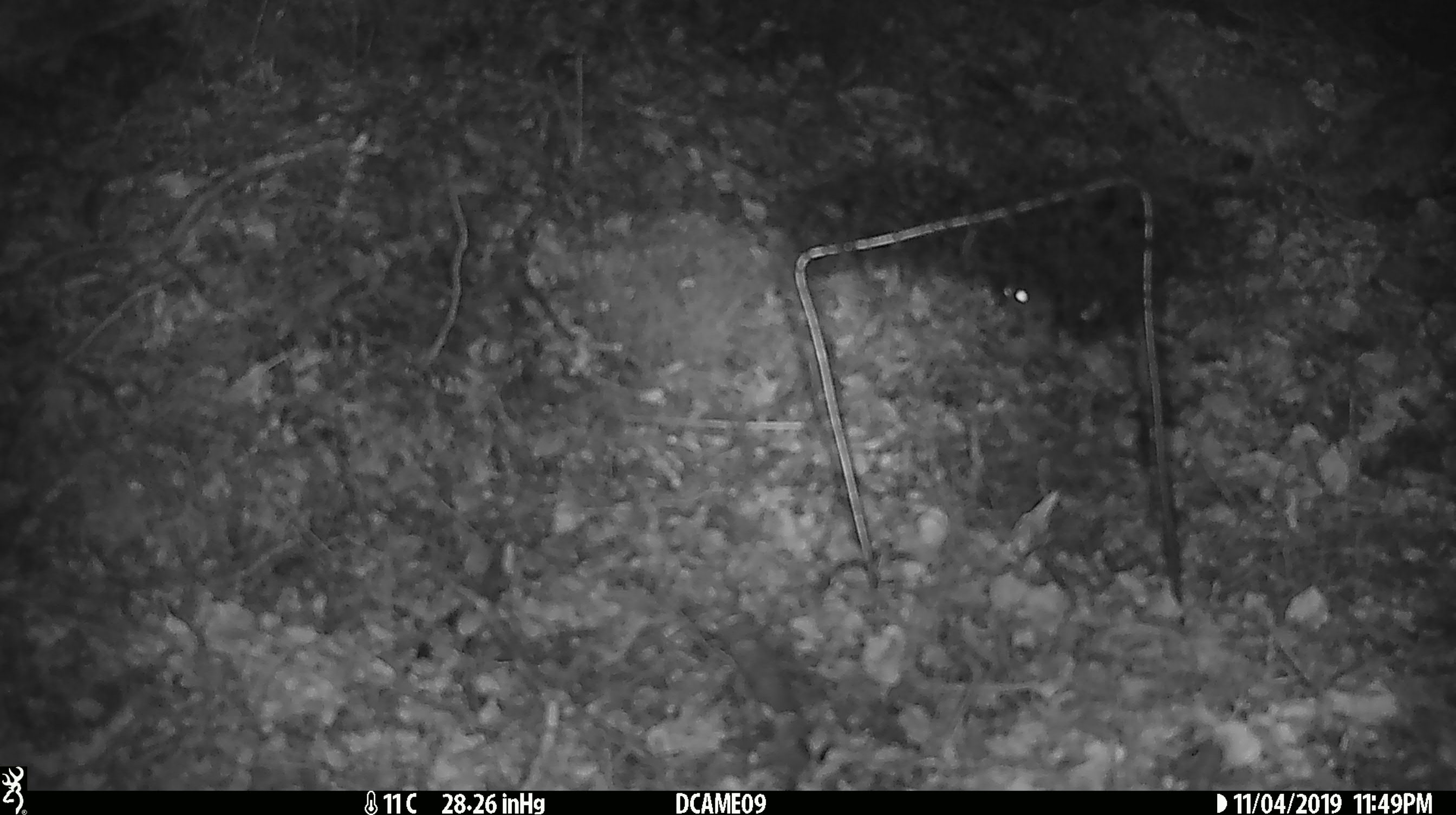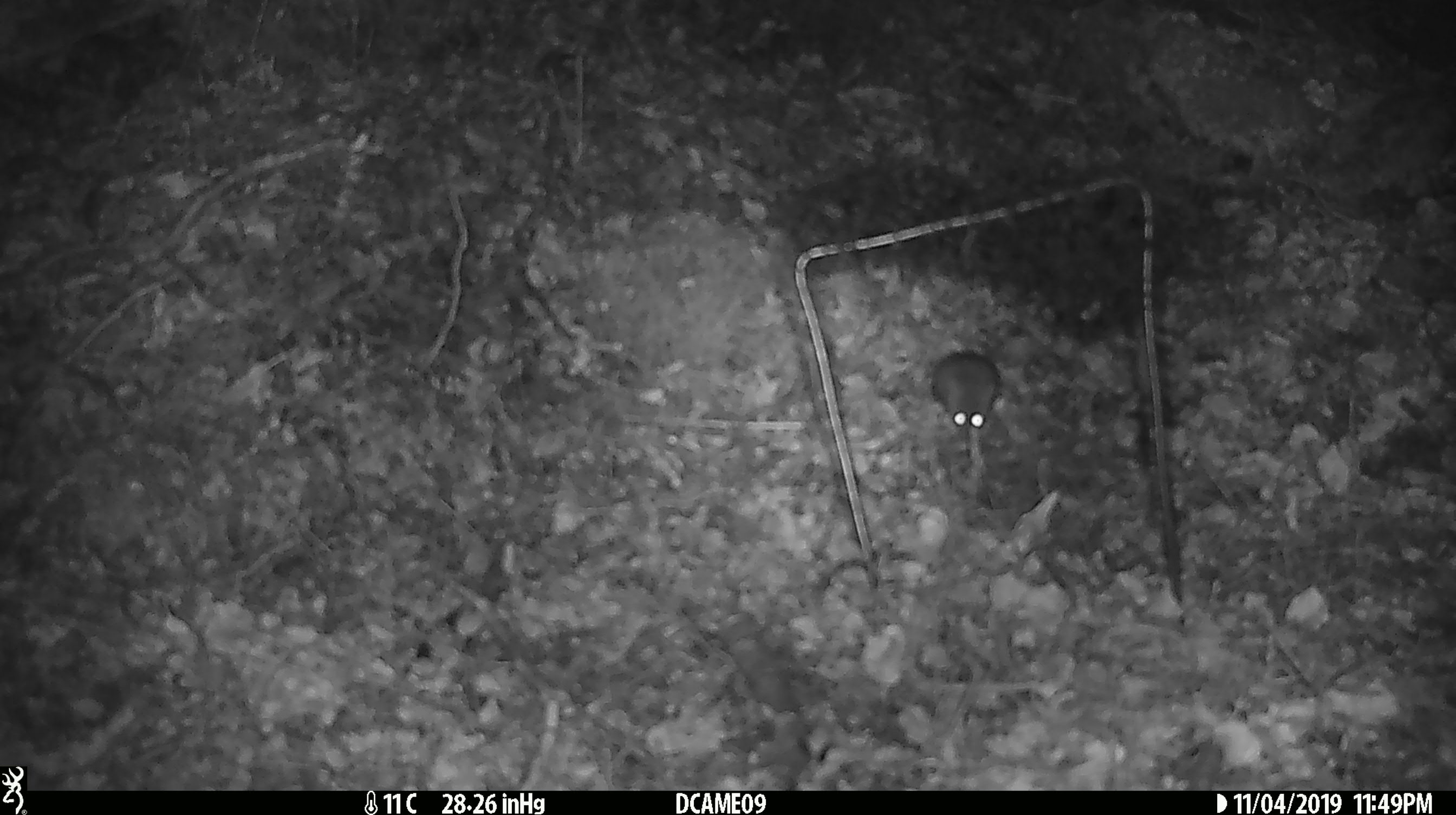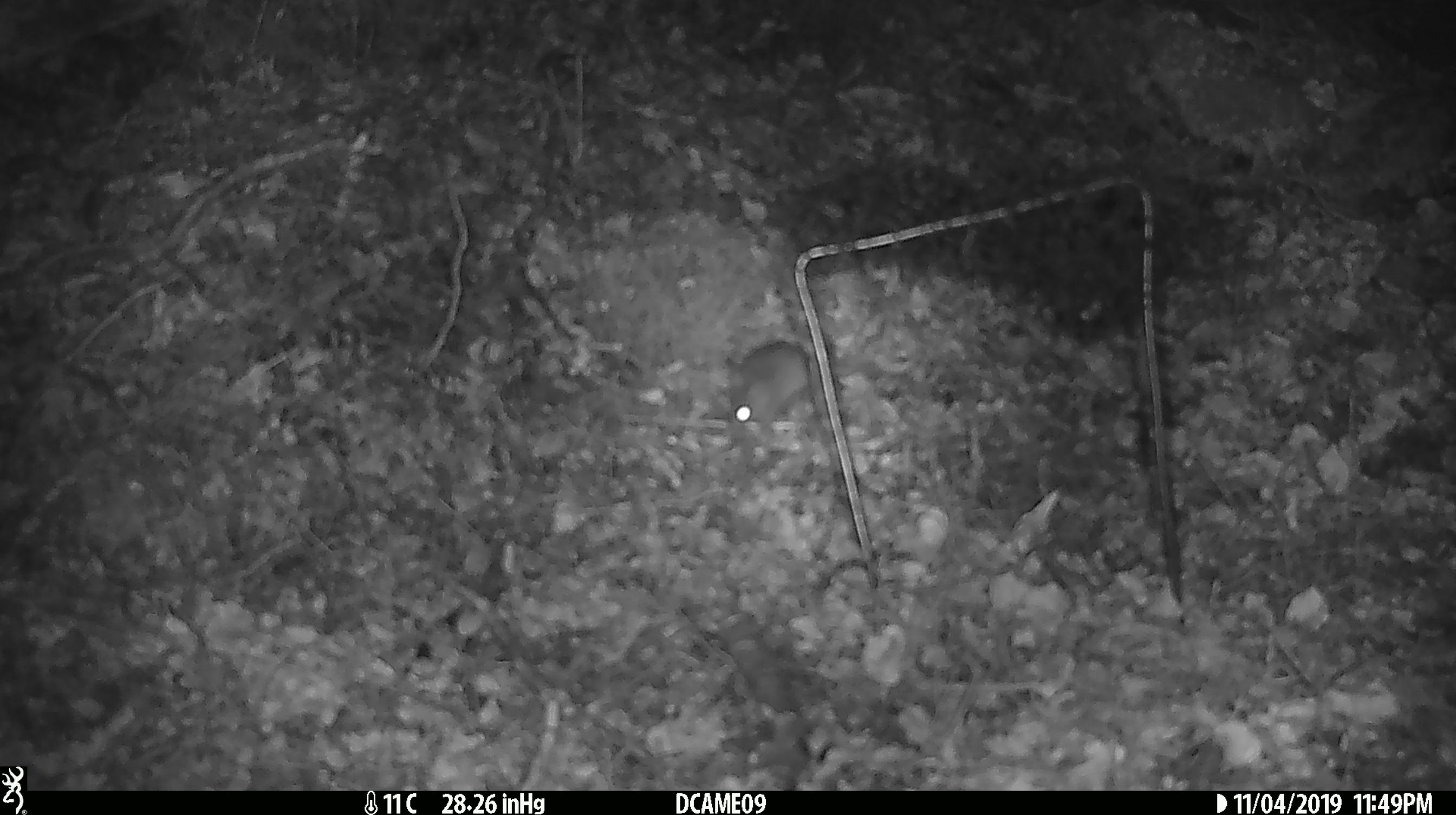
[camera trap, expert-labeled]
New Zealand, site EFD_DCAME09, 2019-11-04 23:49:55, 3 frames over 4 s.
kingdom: Animalia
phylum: Chordata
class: Mammalia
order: Rodentia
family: Muridae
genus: Mus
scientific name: Mus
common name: mouse